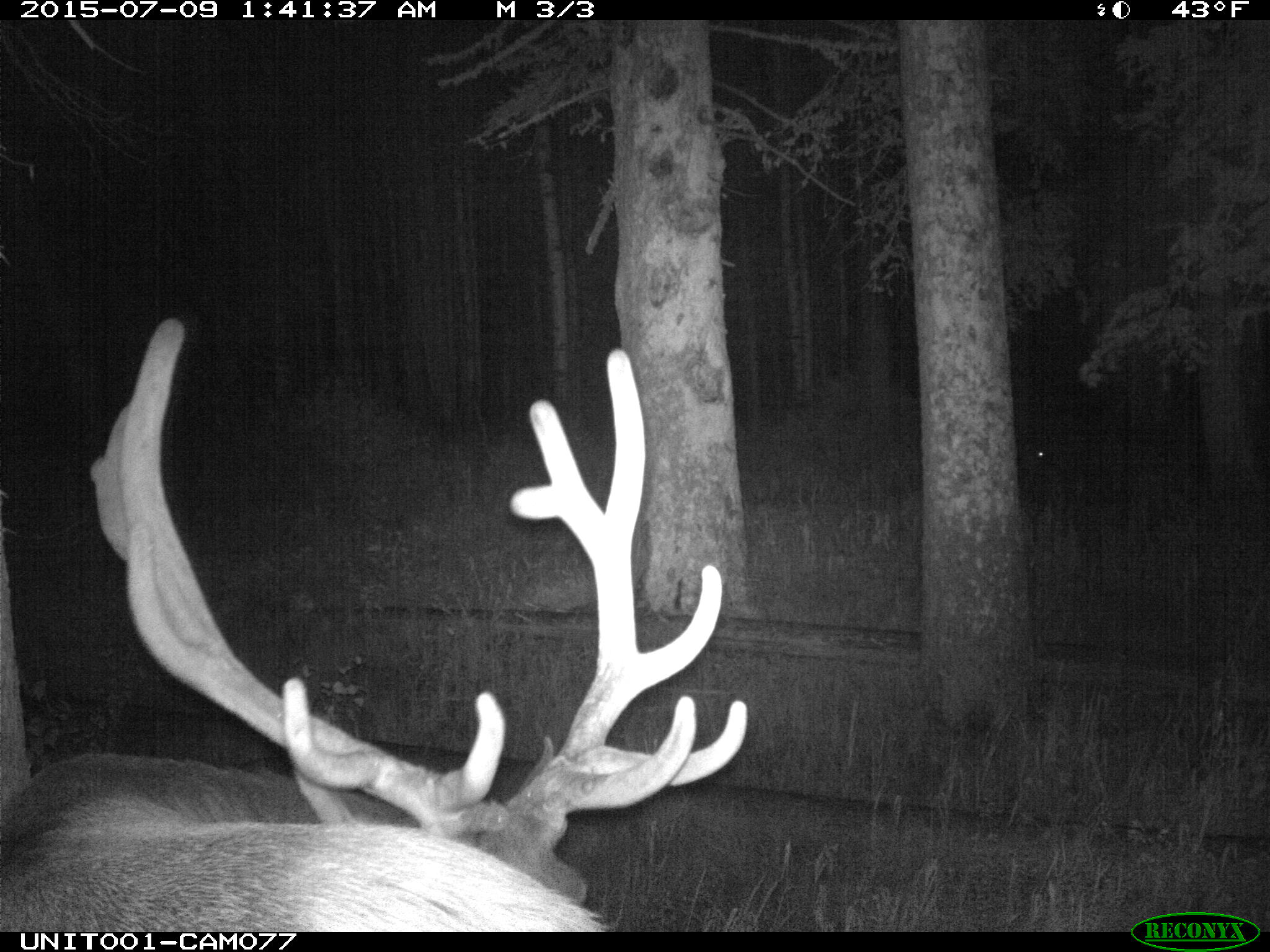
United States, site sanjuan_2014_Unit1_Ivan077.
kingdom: Animalia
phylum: Chordata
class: Mammalia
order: Artiodactyla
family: Cervidae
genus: Cervus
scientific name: Cervus elaphus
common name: red deer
Cervus elaphus (red deer).